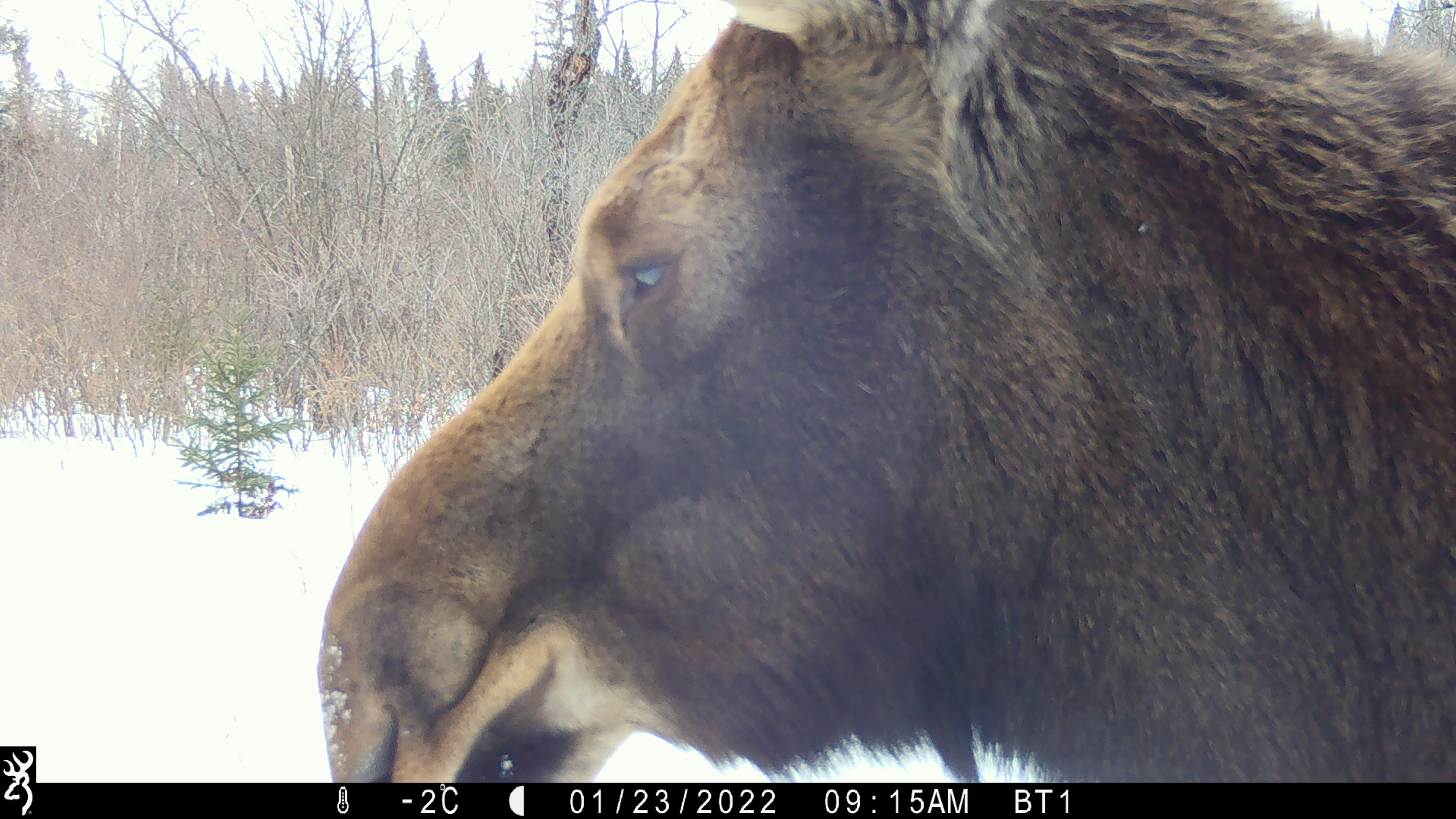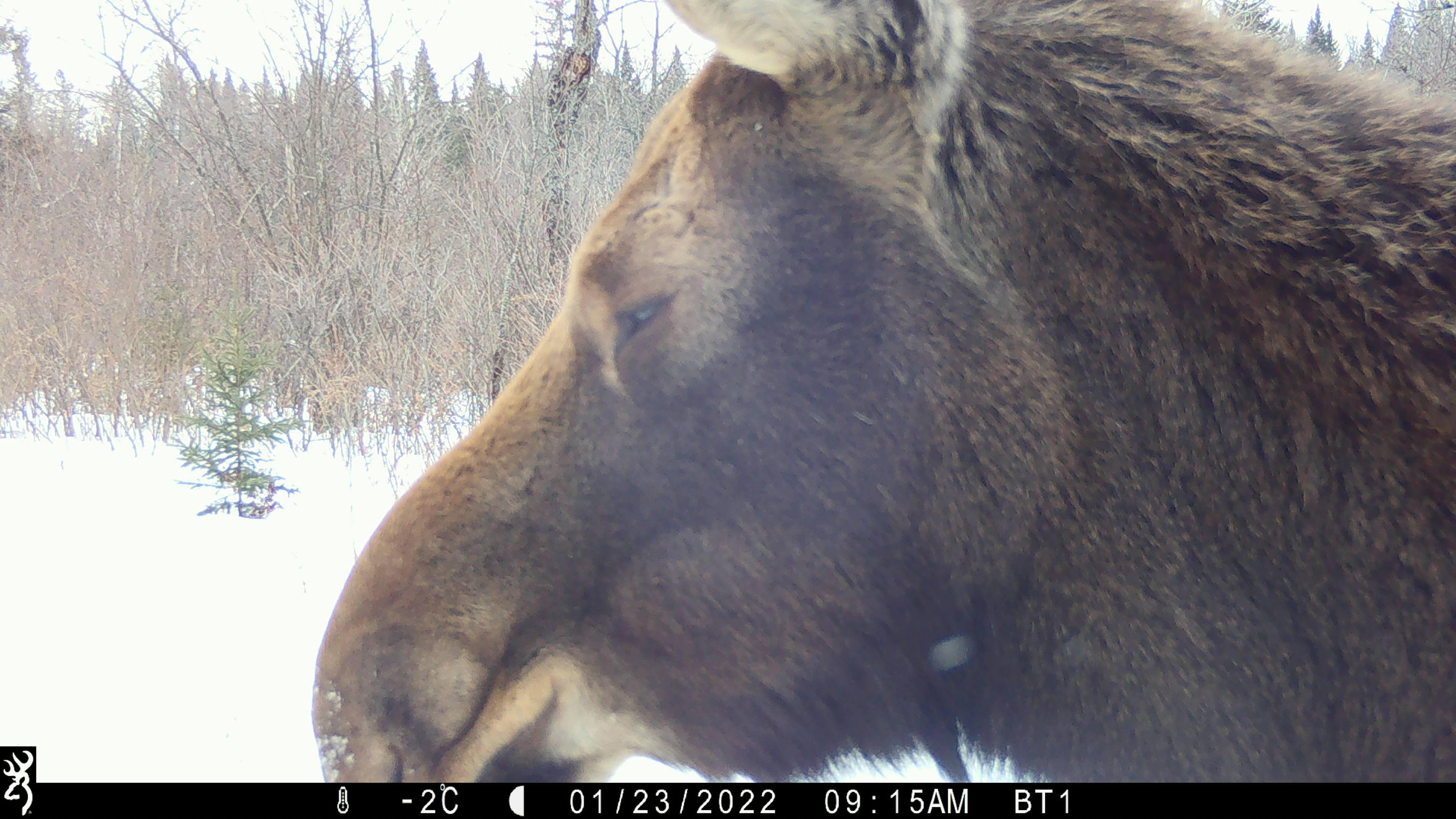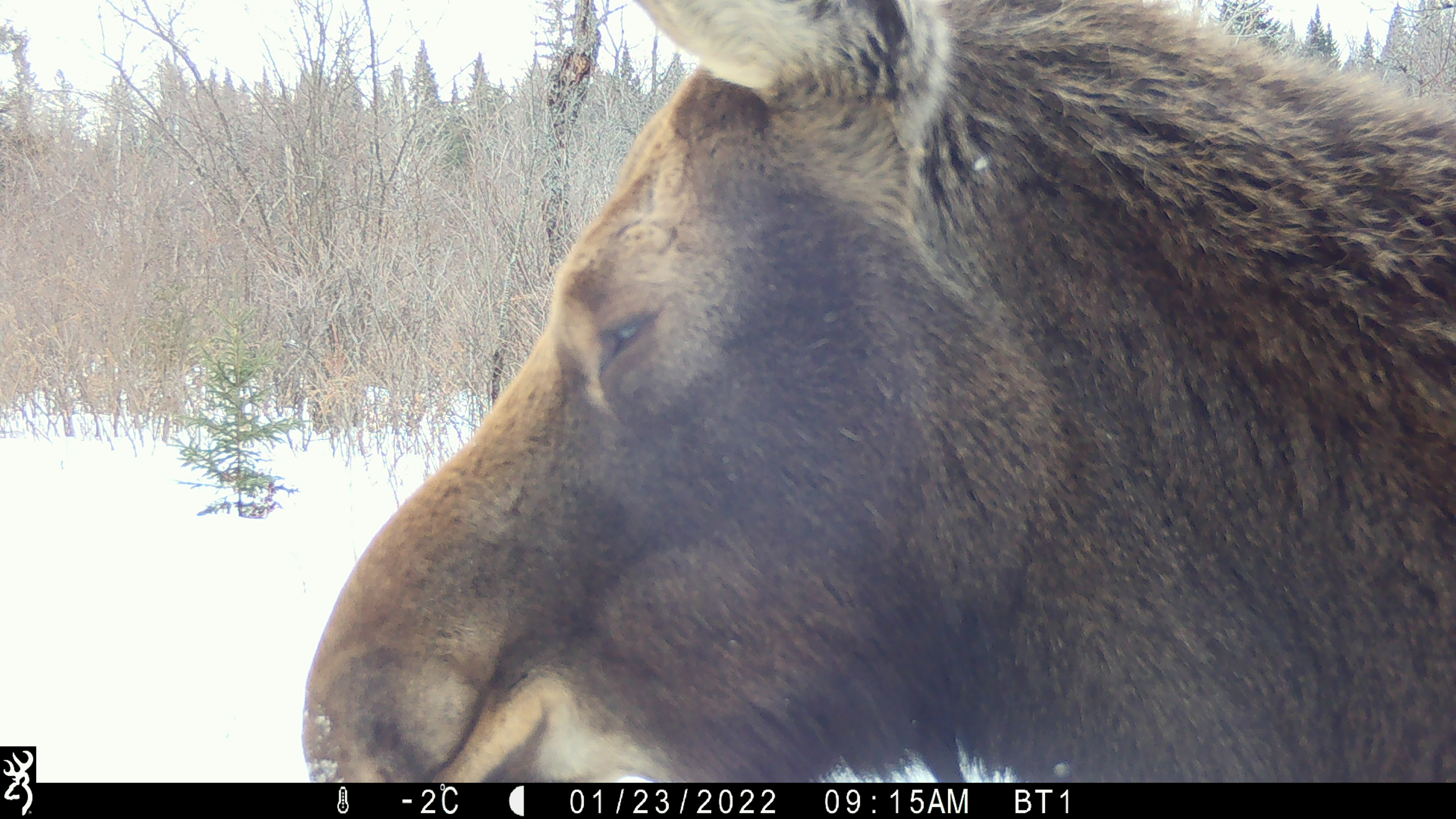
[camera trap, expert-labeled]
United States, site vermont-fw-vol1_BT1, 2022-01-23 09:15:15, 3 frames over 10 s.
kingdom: Animalia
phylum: Chordata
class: Mammalia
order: Artiodactyla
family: Cervidae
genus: Alces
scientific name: Alces alces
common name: moose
Moose (Alces alces).